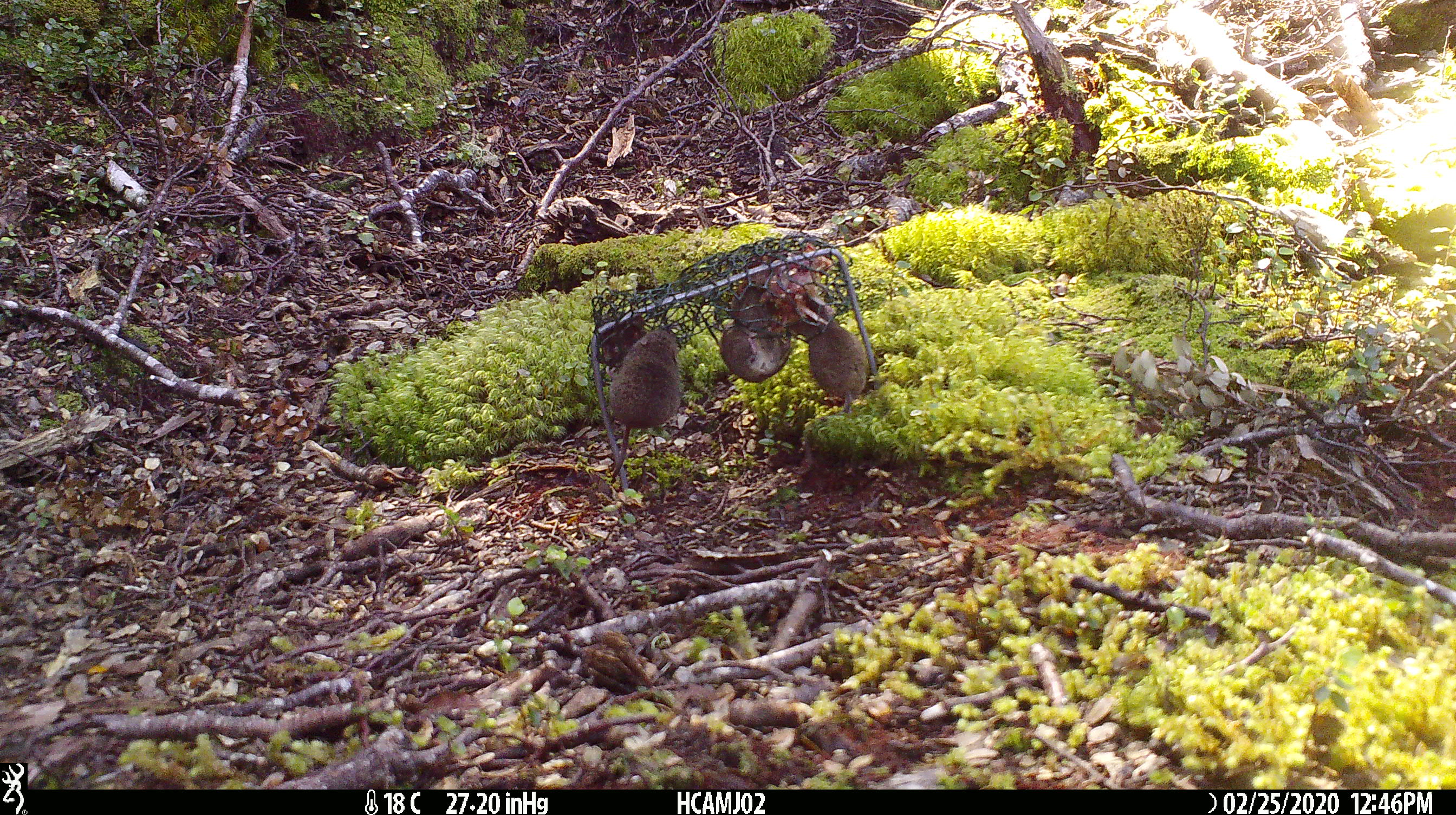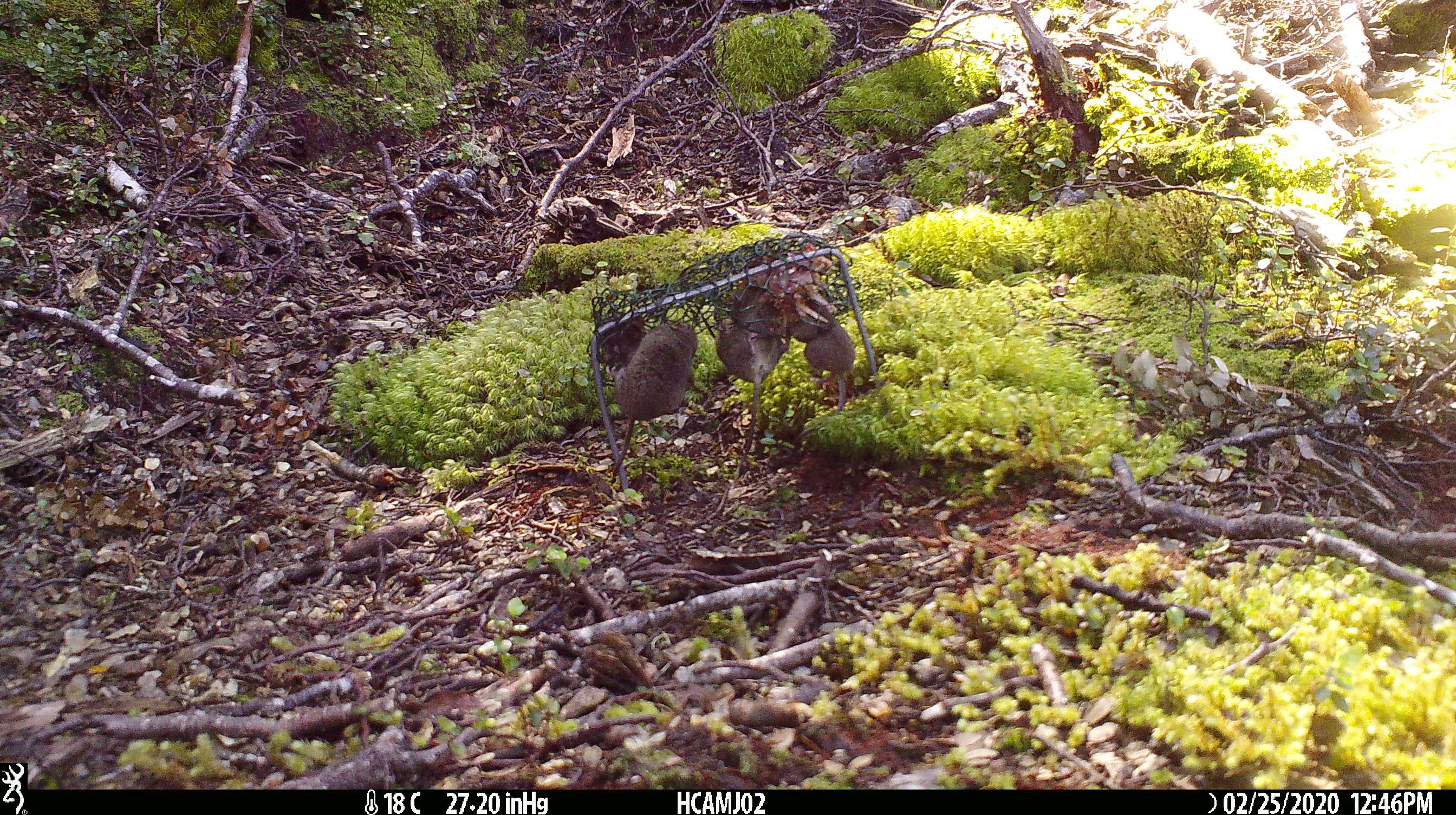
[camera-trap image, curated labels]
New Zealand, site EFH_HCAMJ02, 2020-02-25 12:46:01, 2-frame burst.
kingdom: Animalia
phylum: Chordata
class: Mammalia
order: Rodentia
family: Muridae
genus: Mus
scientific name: Mus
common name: mouse